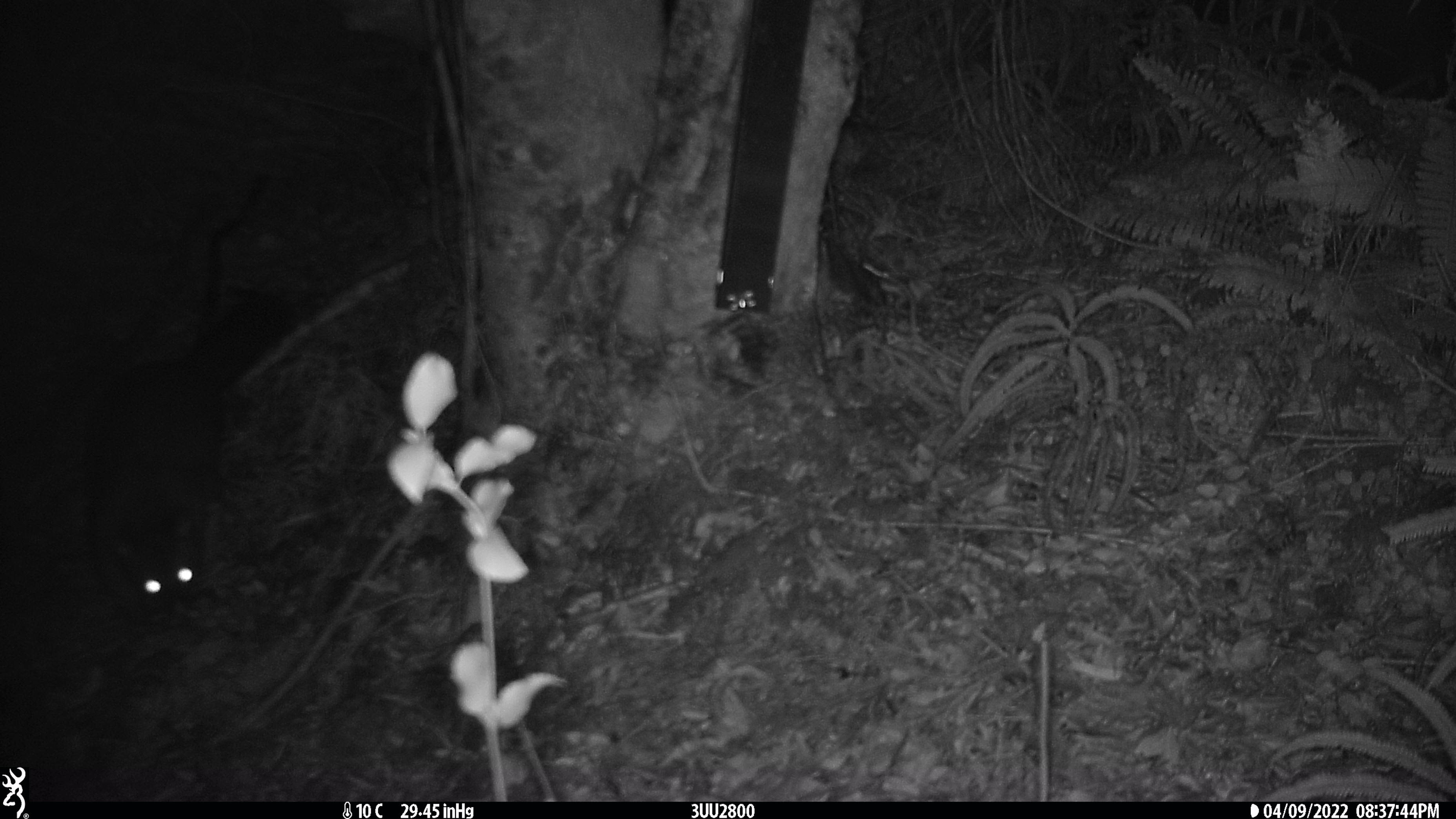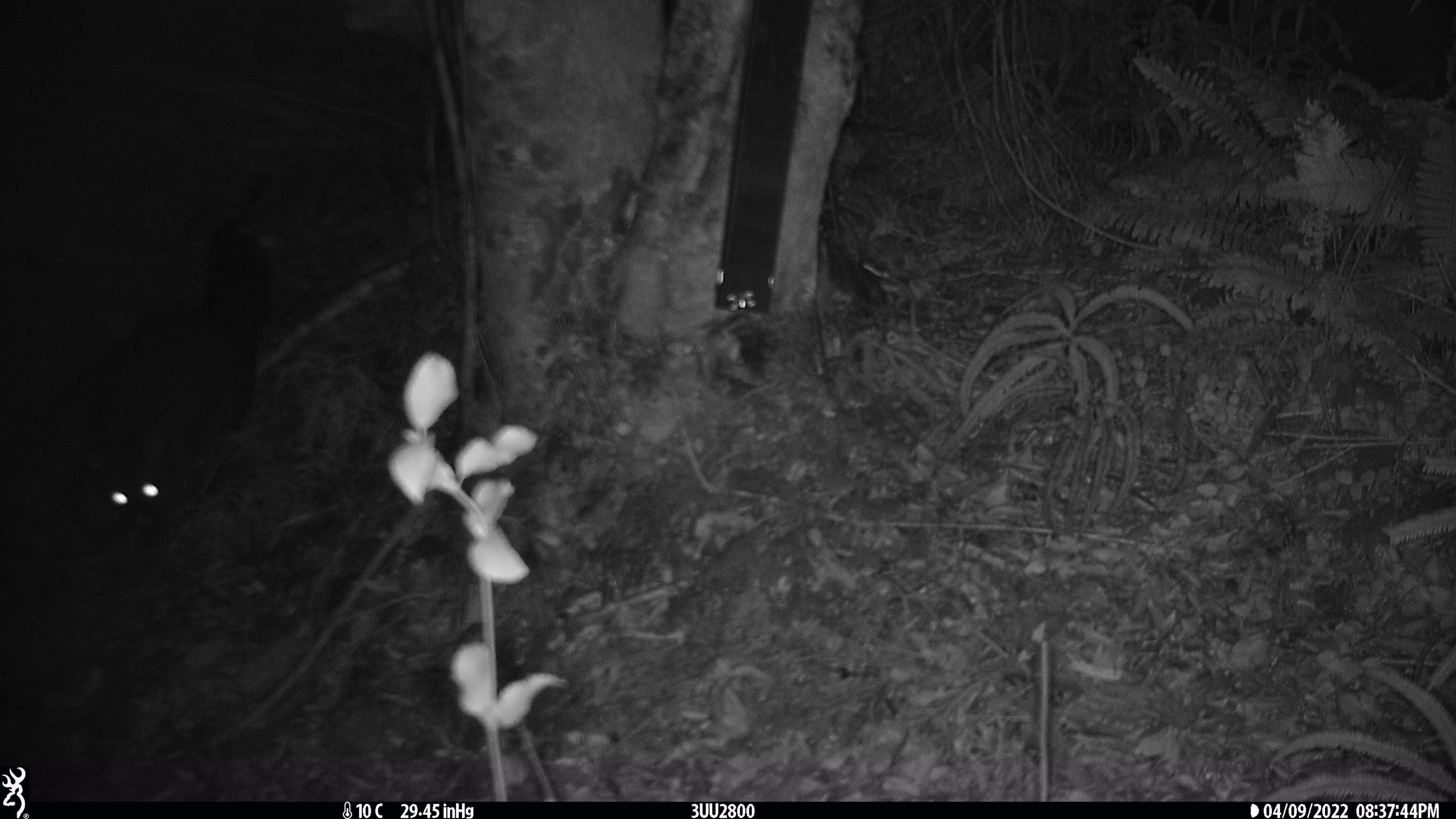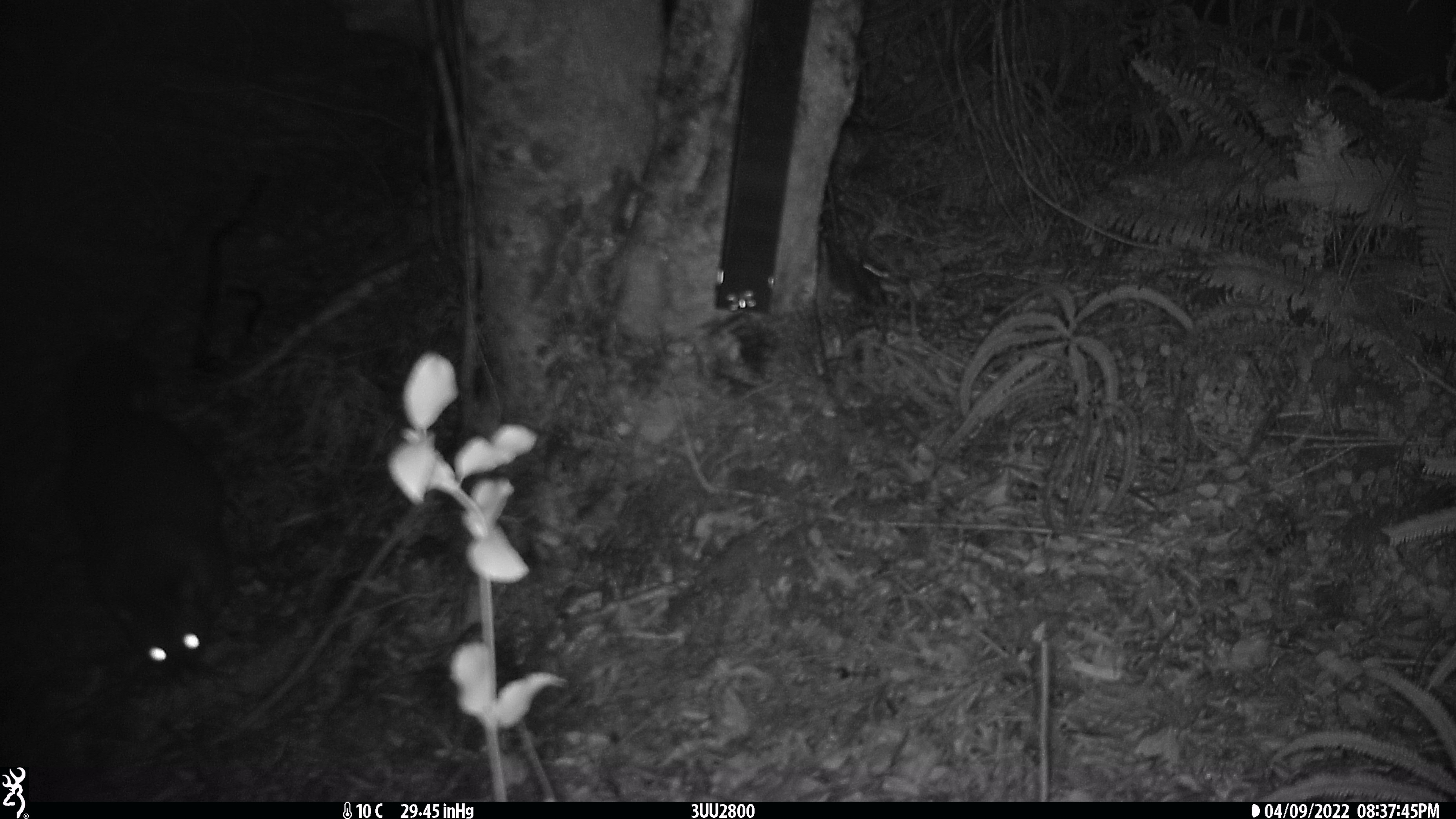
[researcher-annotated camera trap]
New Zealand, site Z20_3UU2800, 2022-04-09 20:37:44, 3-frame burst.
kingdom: Animalia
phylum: Chordata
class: Mammalia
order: Diprotodontia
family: Phalangeridae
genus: Trichosurus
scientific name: Trichosurus vulpecula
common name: common brushtail possum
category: possum